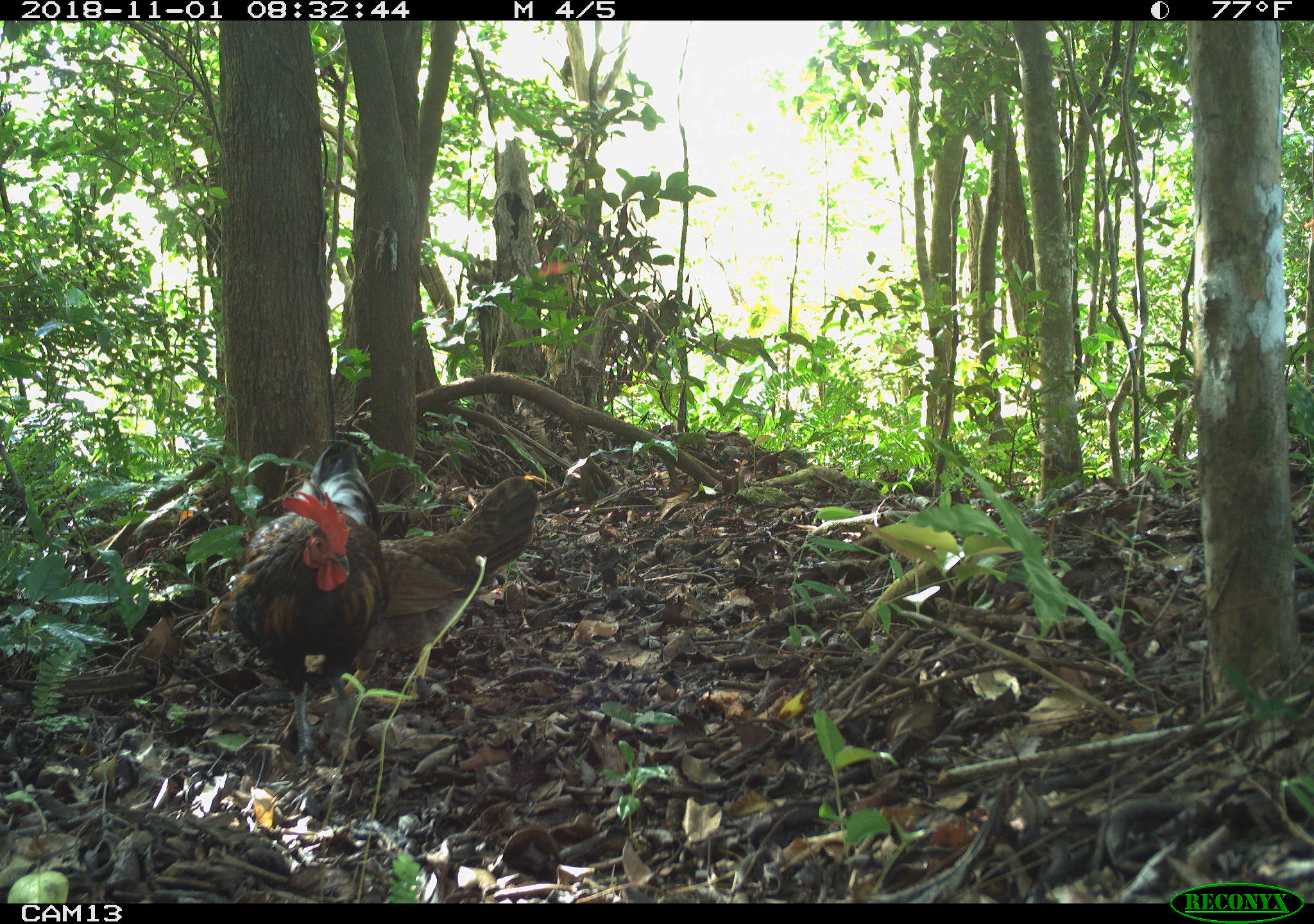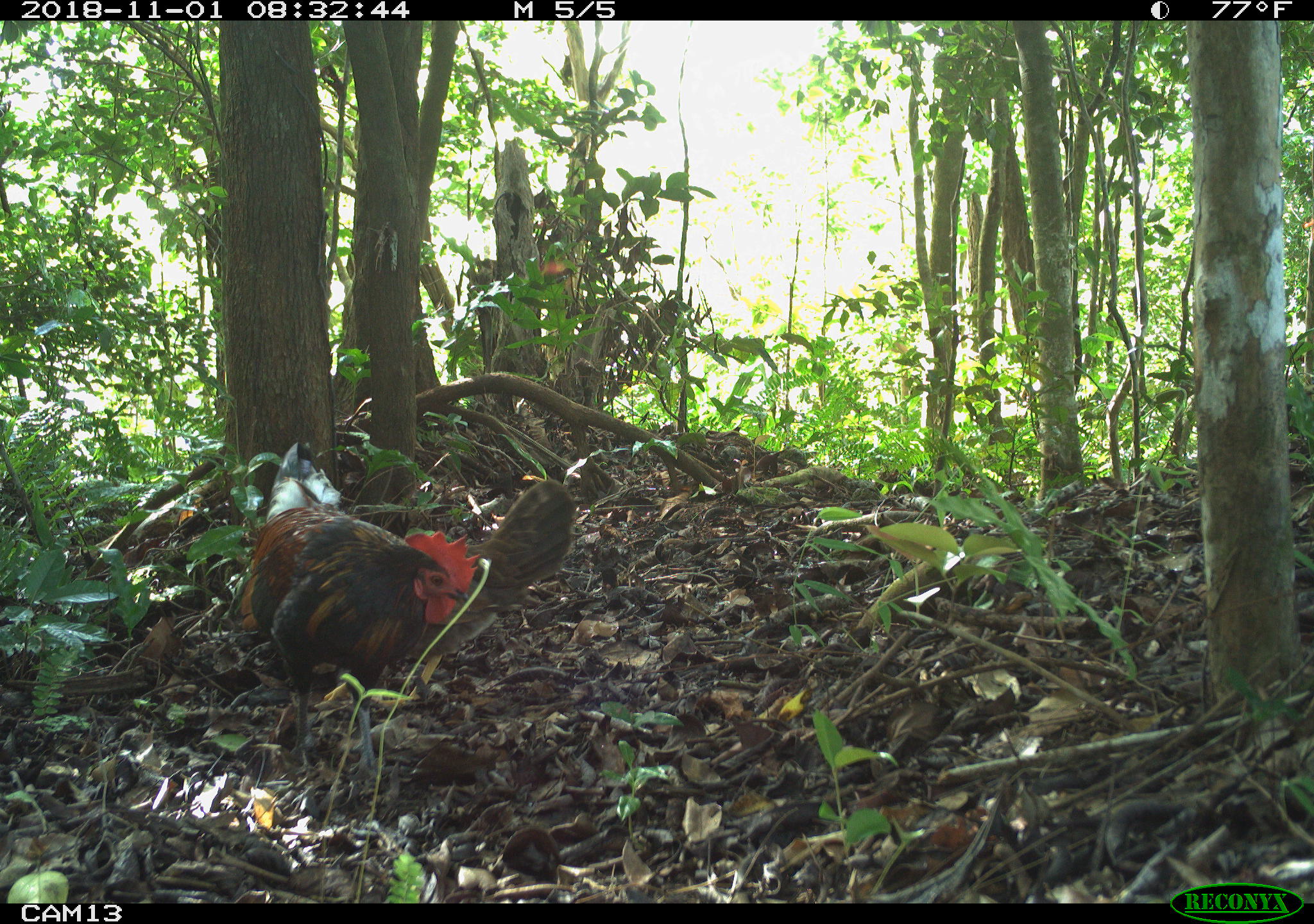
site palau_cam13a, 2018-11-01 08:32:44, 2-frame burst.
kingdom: Animalia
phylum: Chordata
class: Aves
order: Galliformes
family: Phasianidae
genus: Gallus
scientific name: Gallus gallus domesticus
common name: rooster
Rooster (Gallus gallus domesticus).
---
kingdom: Animalia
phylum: Chordata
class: Aves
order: Galliformes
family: Phasianidae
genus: Gallus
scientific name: Gallus gallus domesticus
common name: domestic chicken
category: chicken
Chicken (domestic chicken) (Gallus gallus domesticus).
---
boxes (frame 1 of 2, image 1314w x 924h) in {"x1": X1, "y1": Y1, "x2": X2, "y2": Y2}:
chicken: {"x1": 357, "y1": 444, "x2": 546, "y2": 694}
rooster: {"x1": 221, "y1": 443, "x2": 388, "y2": 769}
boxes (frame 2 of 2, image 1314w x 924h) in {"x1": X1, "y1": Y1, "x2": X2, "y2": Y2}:
chicken: {"x1": 405, "y1": 474, "x2": 580, "y2": 712}
rooster: {"x1": 230, "y1": 475, "x2": 475, "y2": 809}